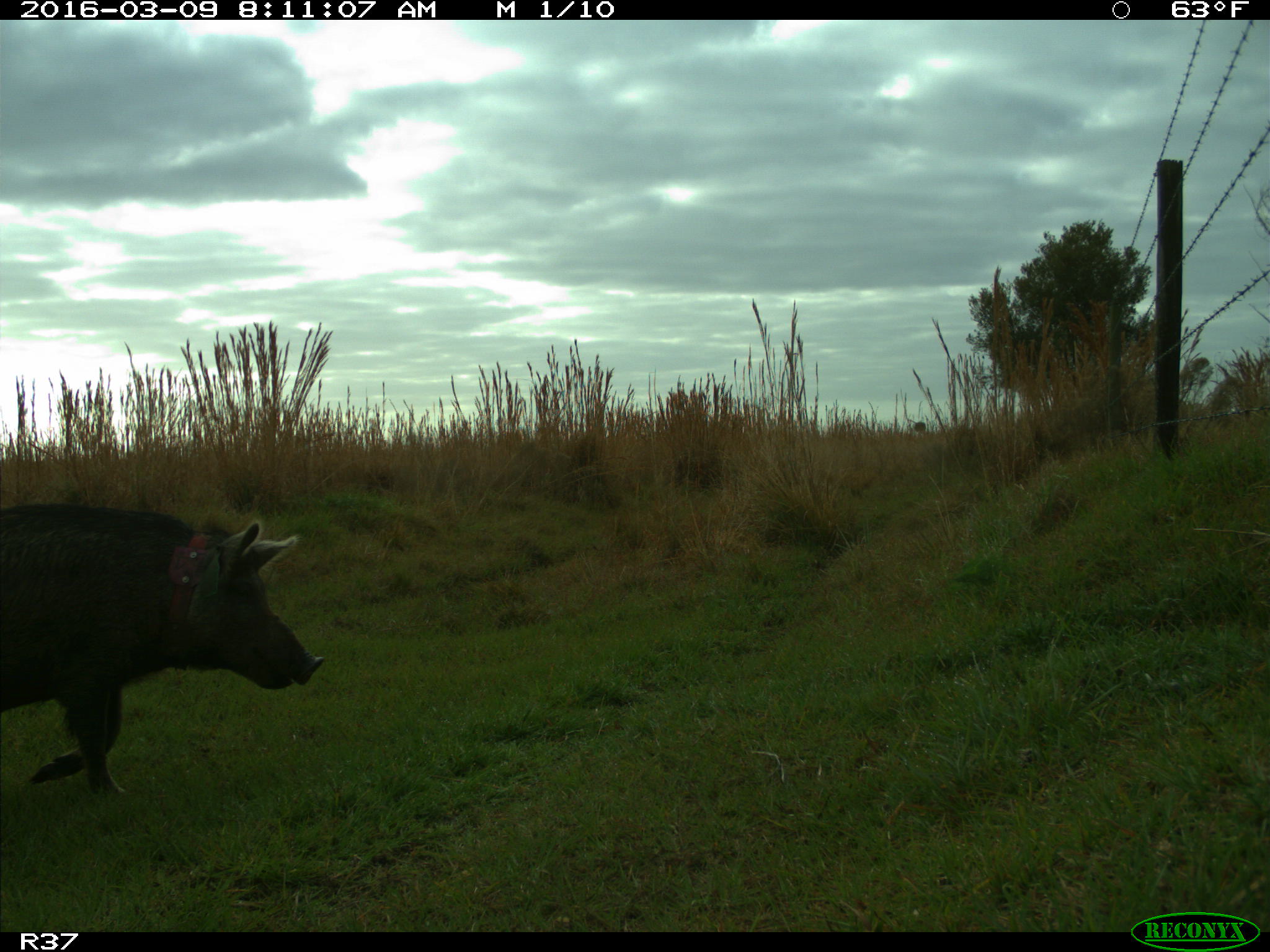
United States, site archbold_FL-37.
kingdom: Animalia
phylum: Chordata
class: Mammalia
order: Artiodactyla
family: Suidae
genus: Sus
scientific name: Sus scrofa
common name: wild boar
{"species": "Sus scrofa (wild boar)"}